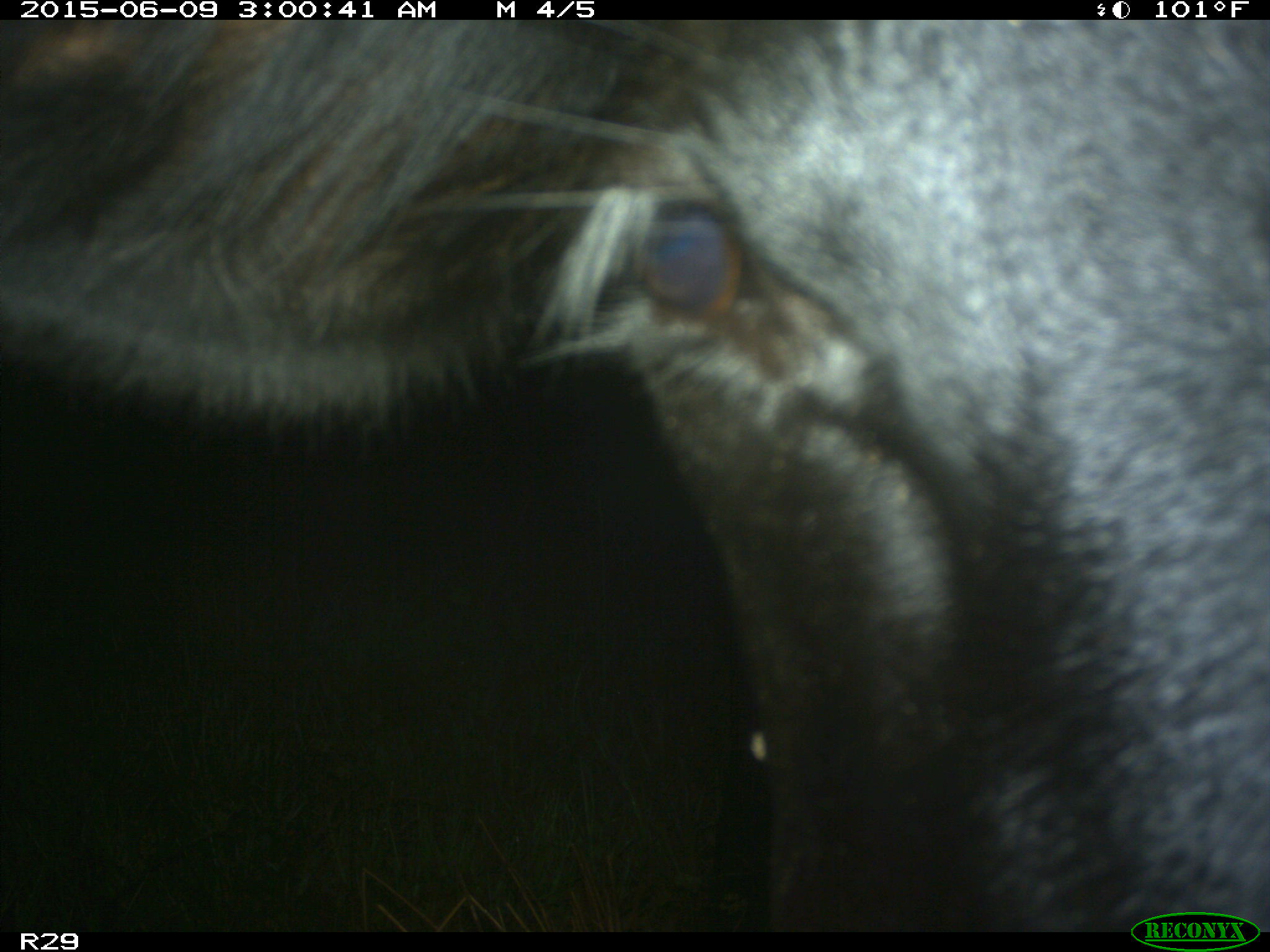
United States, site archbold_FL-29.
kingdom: Animalia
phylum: Chordata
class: Mammalia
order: Artiodactyla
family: Bovidae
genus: Bos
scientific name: Bos taurus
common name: domestic cow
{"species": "Bos taurus (domestic cow)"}